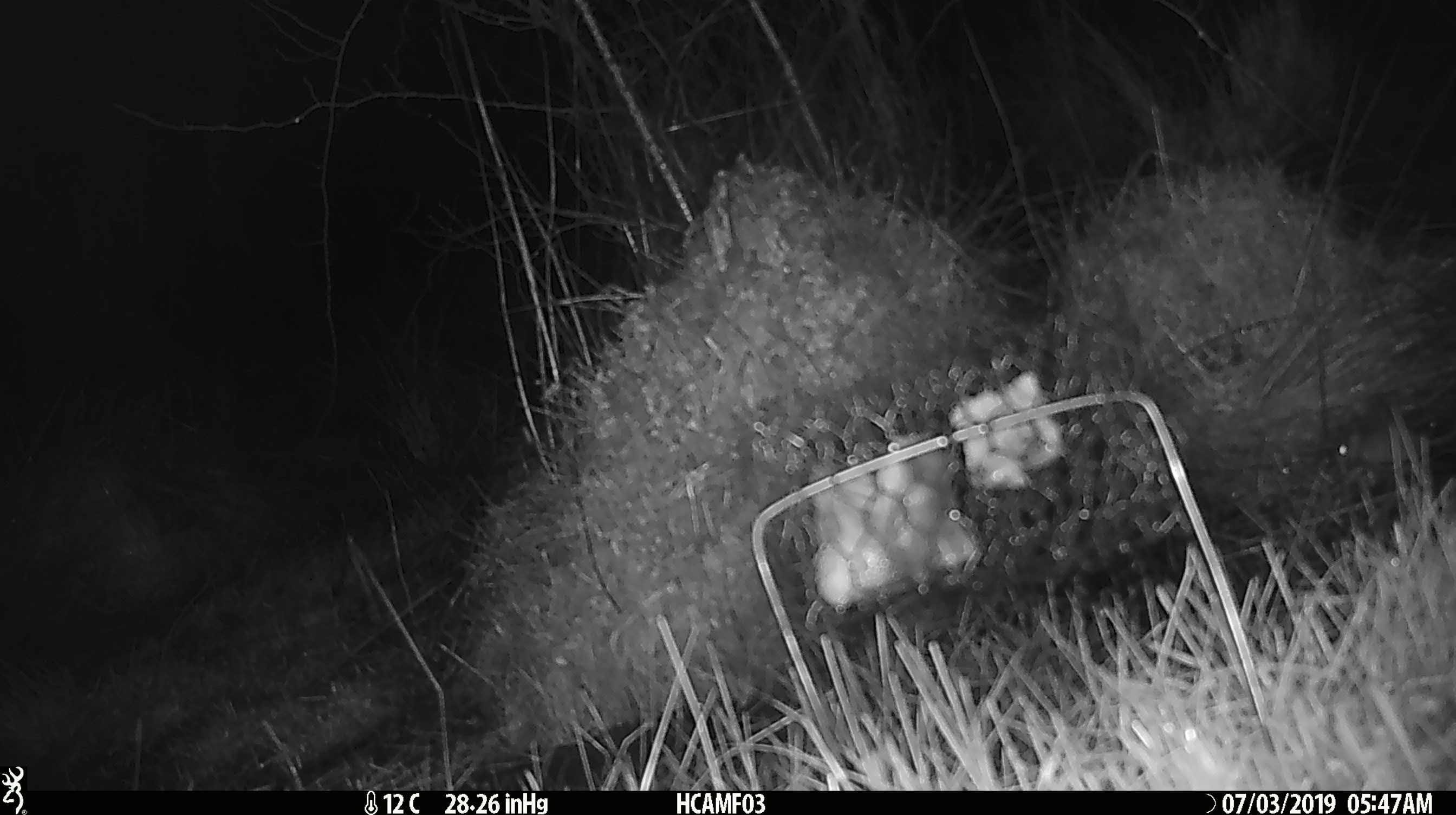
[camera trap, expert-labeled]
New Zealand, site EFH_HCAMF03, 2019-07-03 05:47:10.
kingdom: Animalia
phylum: Chordata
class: Mammalia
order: Rodentia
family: Muridae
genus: Mus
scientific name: Mus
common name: mouse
Mouse (Mus).